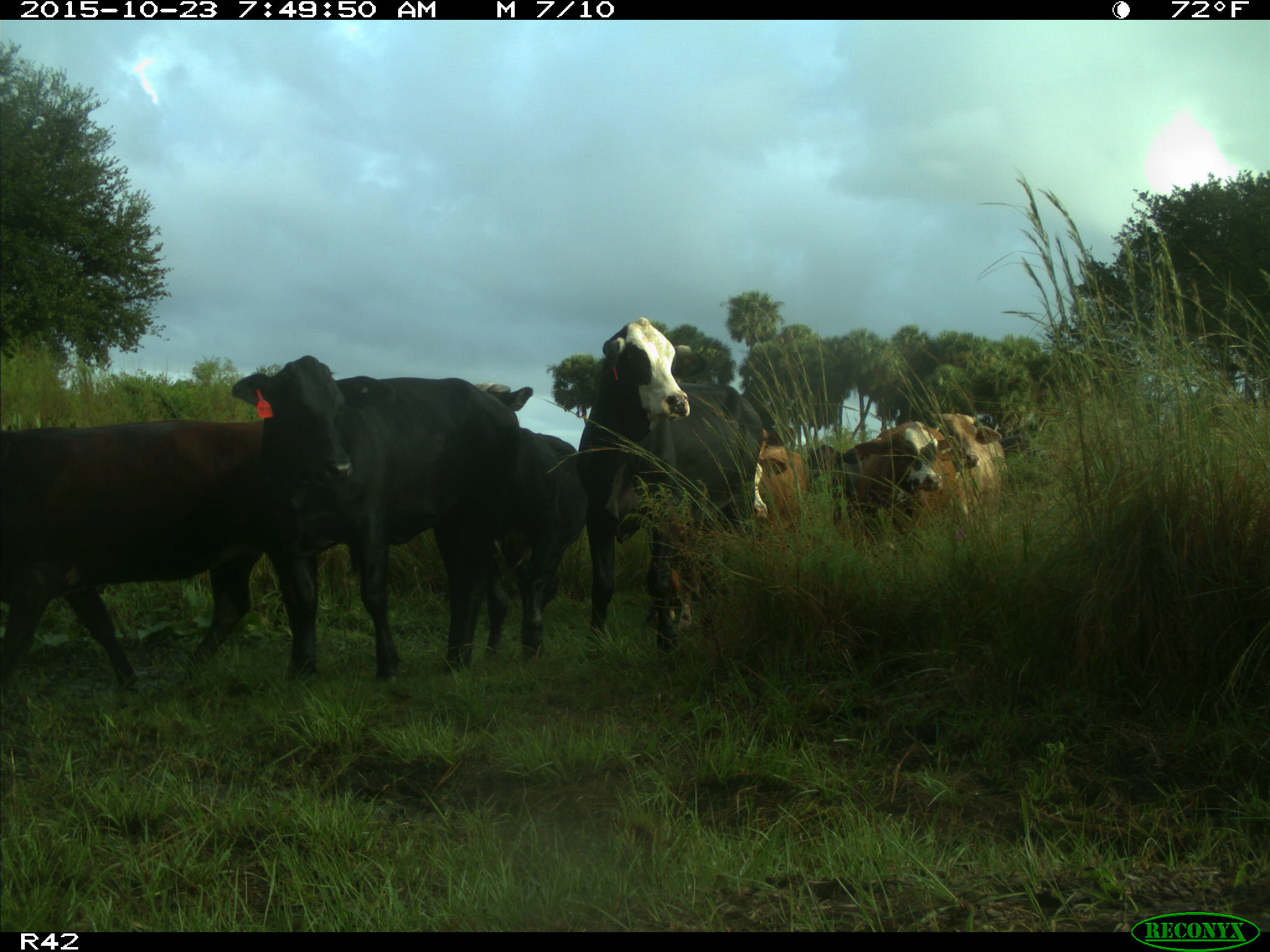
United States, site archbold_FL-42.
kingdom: Animalia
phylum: Chordata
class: Mammalia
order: Artiodactyla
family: Bovidae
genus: Bos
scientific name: Bos taurus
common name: domestic cow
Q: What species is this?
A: Bos taurus (domestic cow).